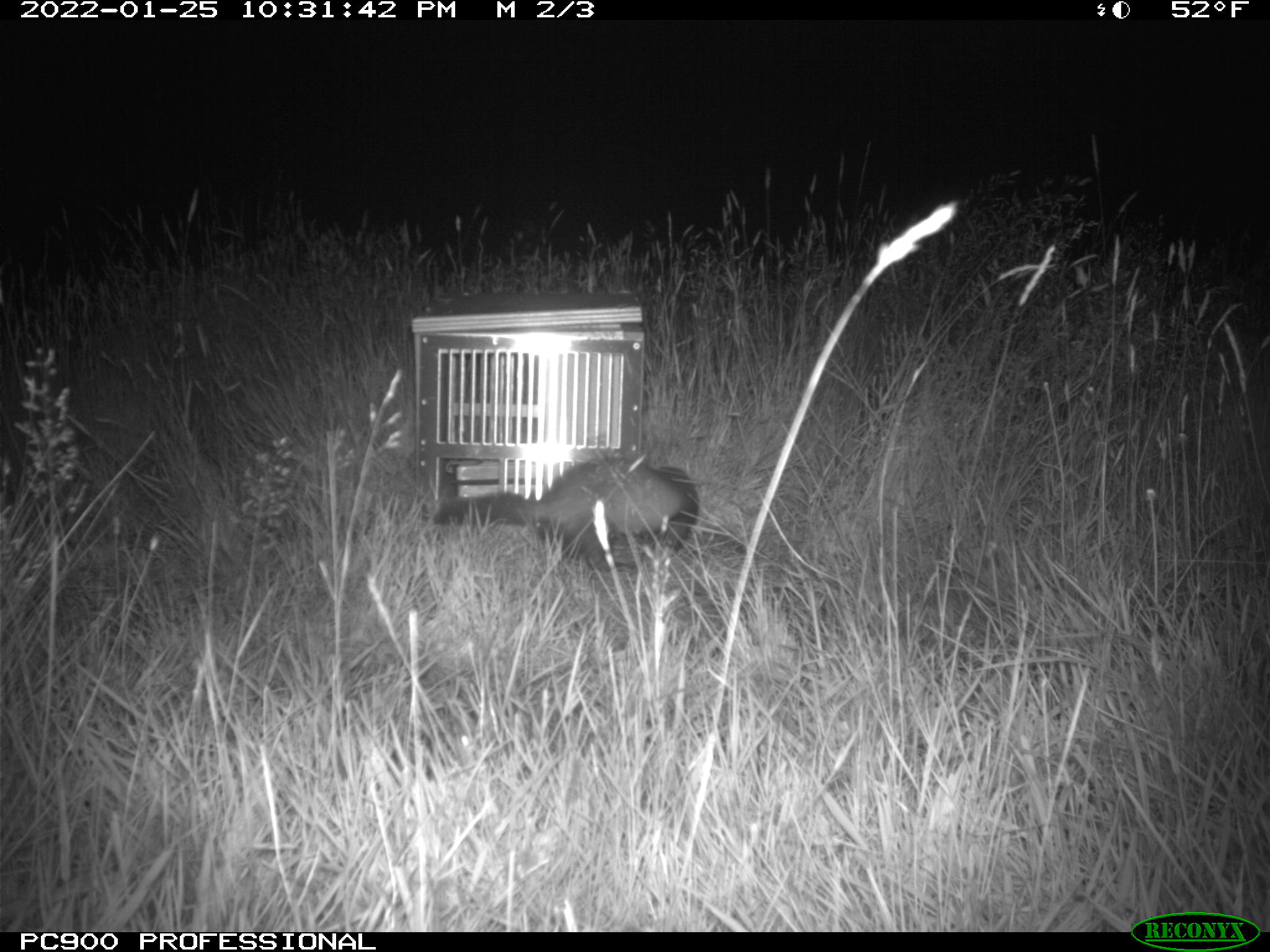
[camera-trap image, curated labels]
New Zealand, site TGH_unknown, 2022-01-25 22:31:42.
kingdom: Animalia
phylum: Chordata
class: Mammalia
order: Carnivora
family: Mustelidae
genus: Mustela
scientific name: Mustela furo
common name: ferret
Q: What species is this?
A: Ferret (Mustela furo).